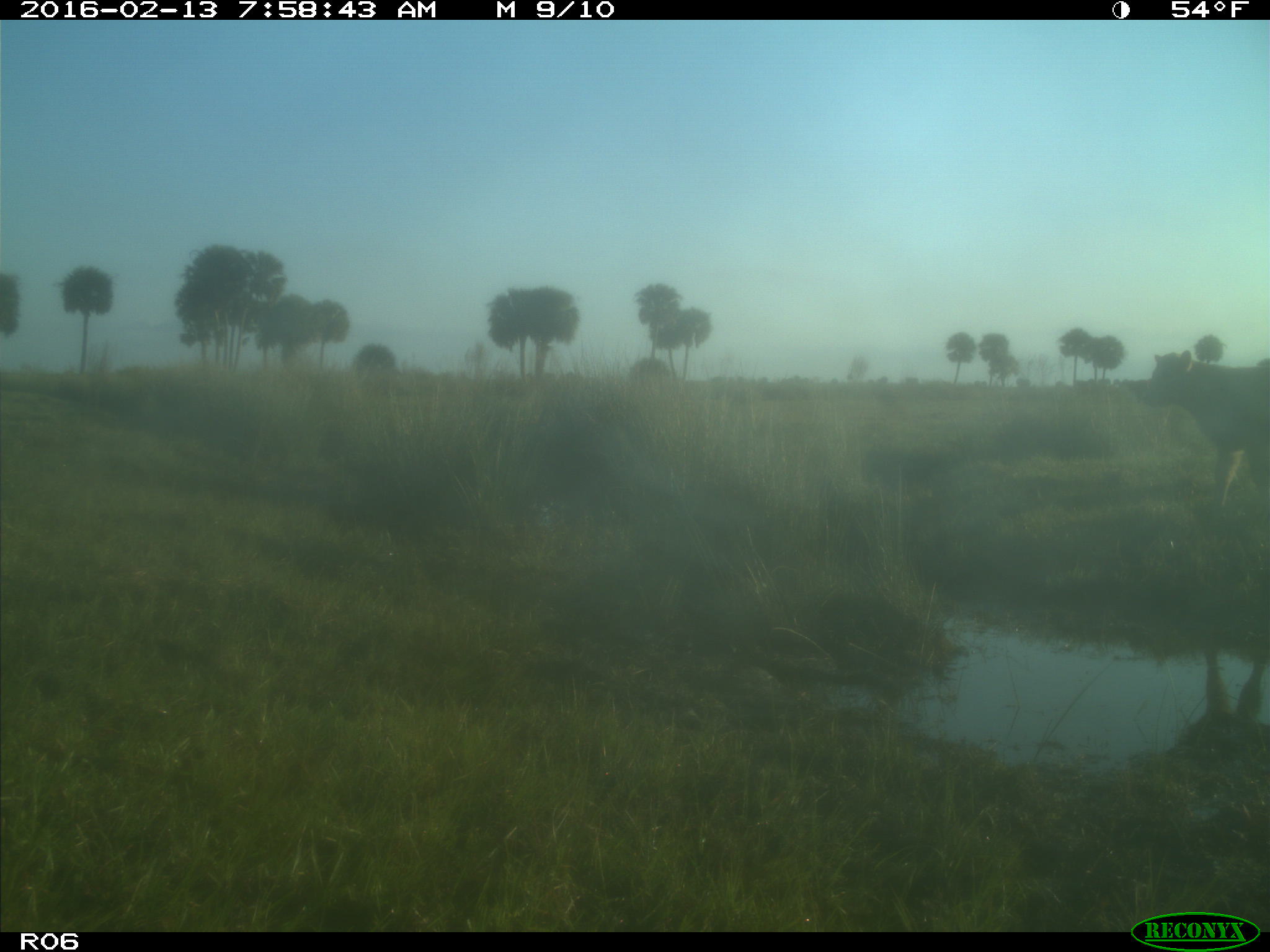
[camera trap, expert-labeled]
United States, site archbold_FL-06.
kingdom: Animalia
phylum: Chordata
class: Mammalia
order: Artiodactyla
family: Bovidae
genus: Bos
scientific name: Bos taurus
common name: domestic cow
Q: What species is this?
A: Bos taurus (domestic cow).